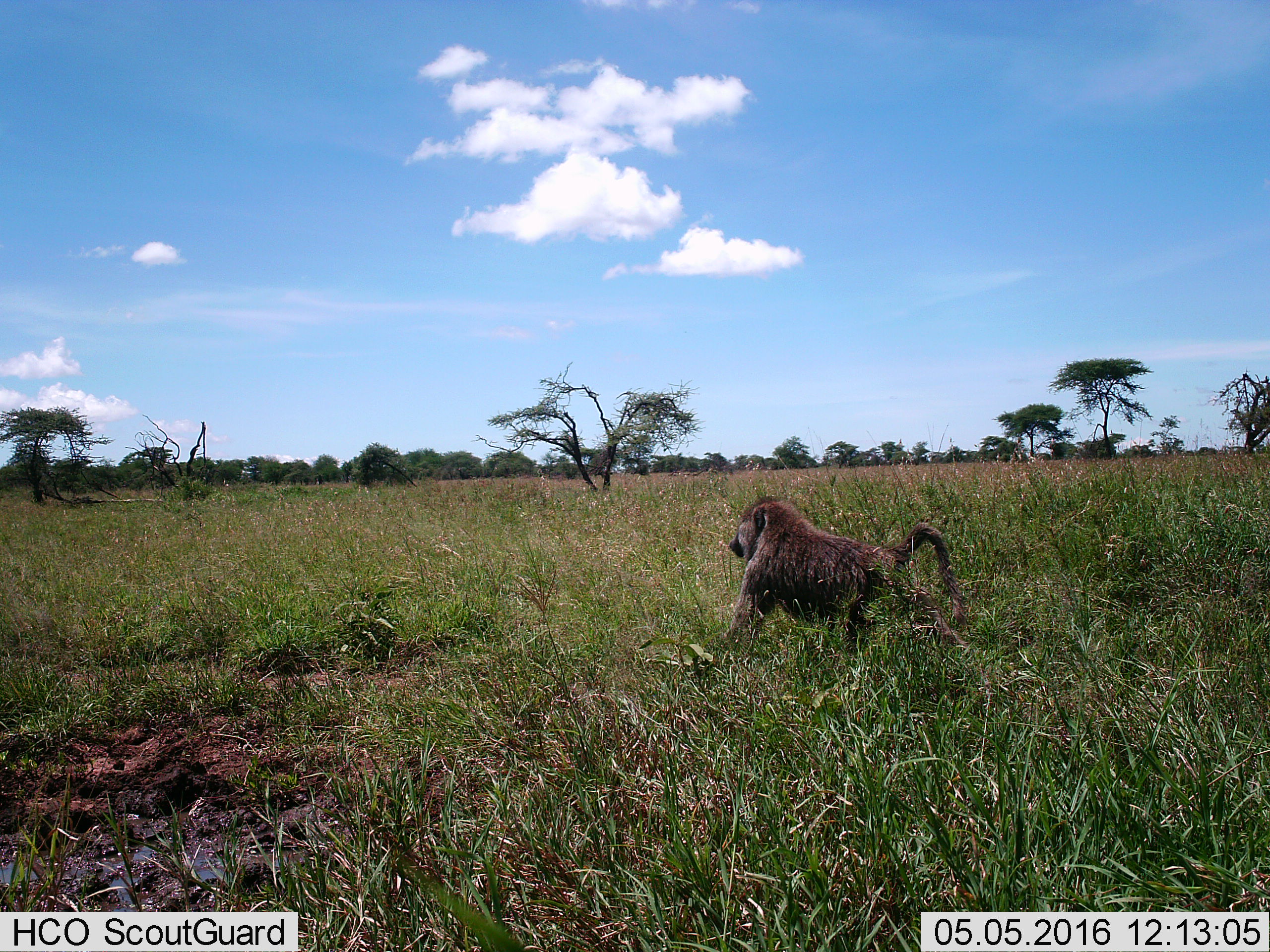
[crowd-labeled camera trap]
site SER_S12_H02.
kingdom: Animalia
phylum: Chordata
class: Mammalia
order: Primates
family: Cercopithecidae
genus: Papio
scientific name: Papio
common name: baboon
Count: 1.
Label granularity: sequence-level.